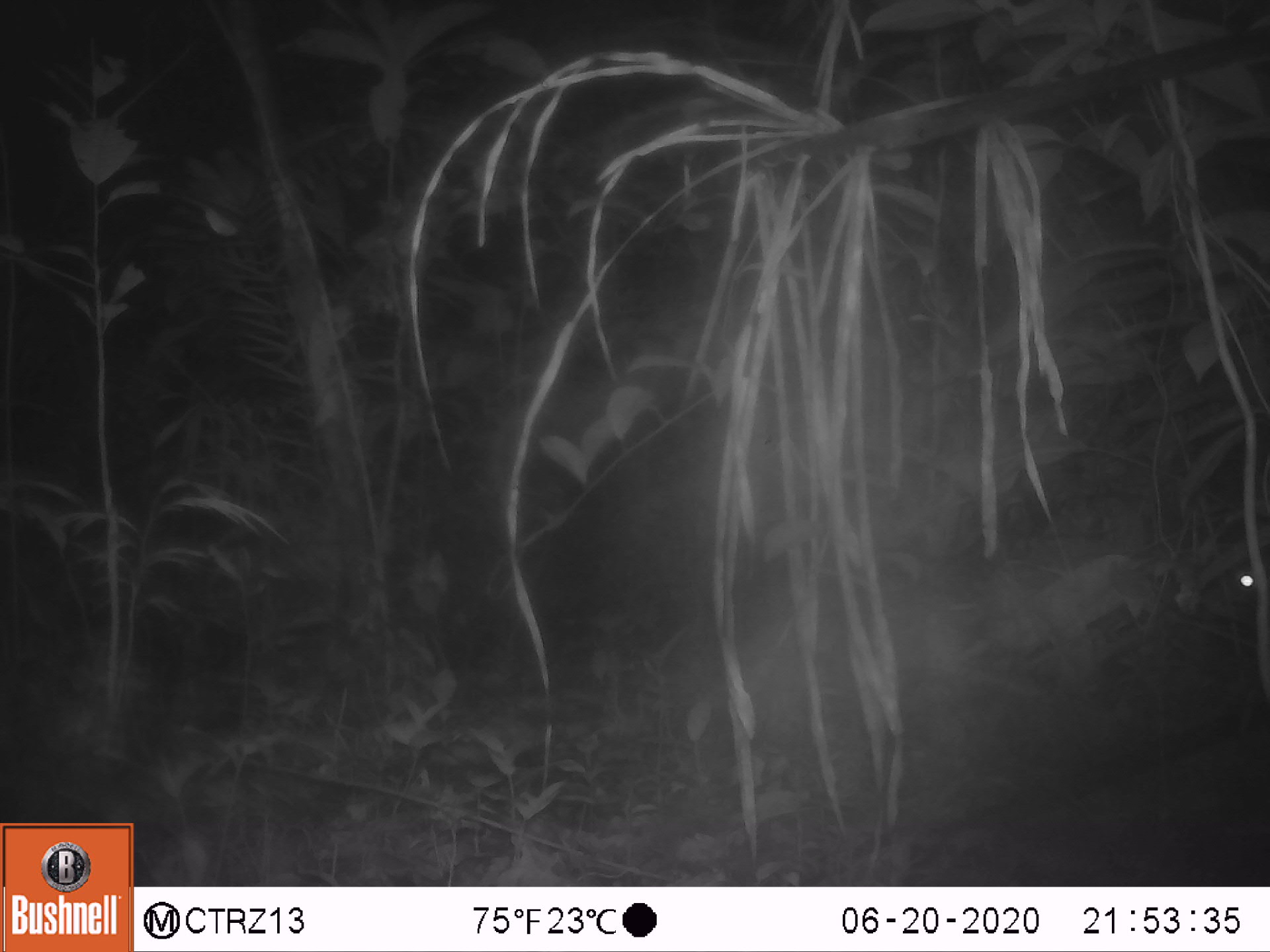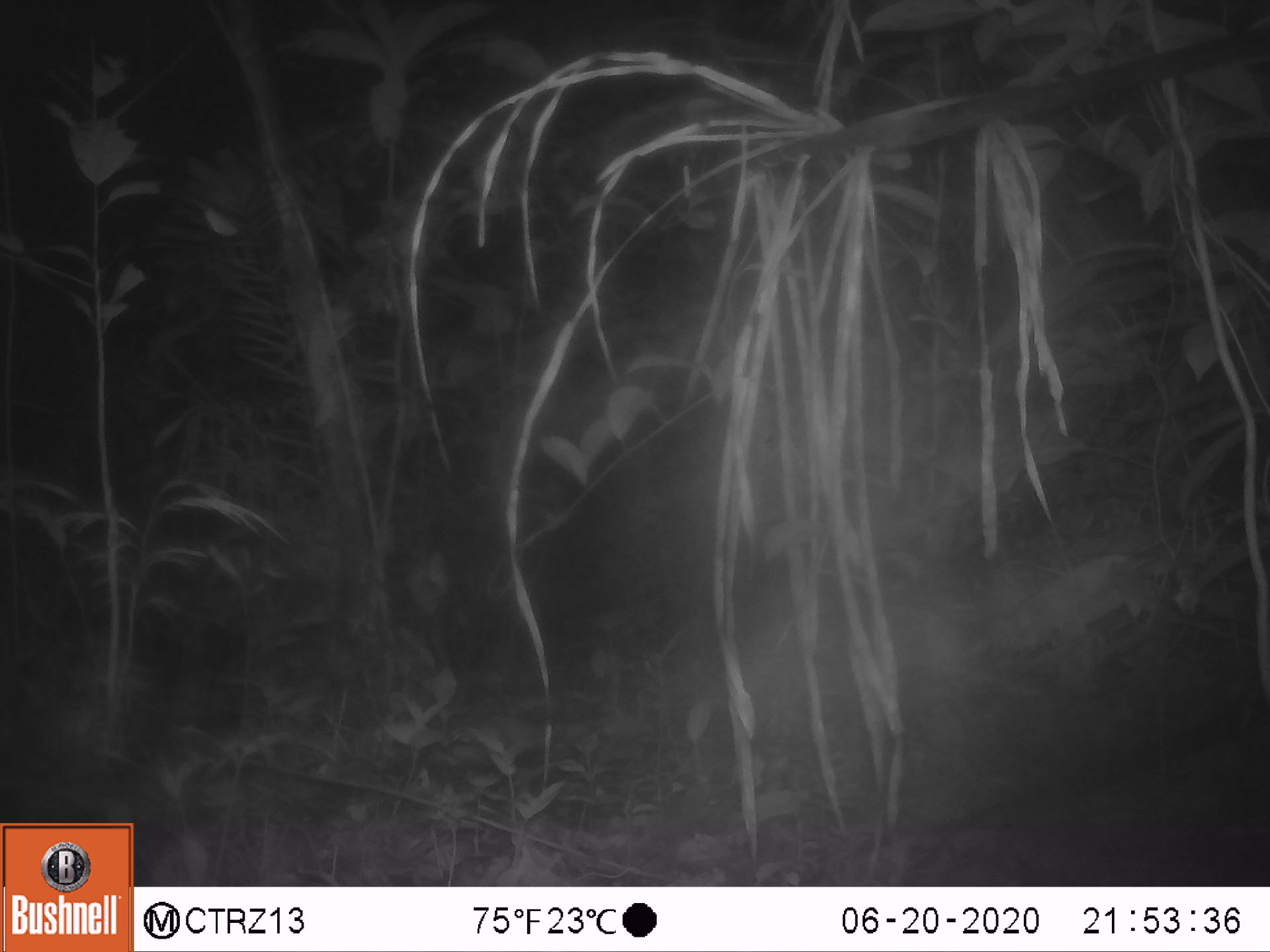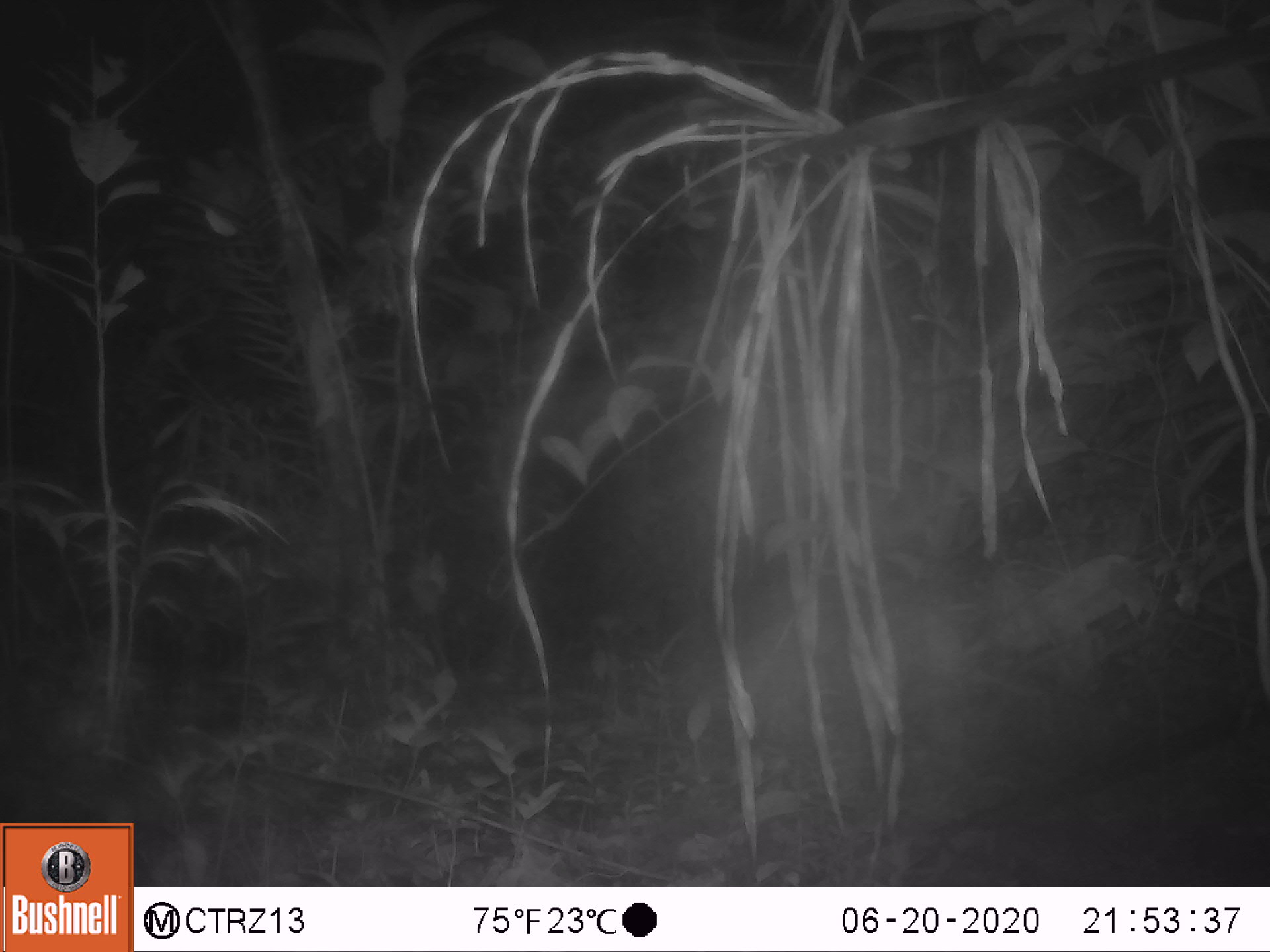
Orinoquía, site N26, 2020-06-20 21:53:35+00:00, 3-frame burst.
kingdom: Animalia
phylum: Chordata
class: Mammalia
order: Rodentia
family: Cuniculidae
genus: Cuniculus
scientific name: Cuniculus paca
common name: spotted paca